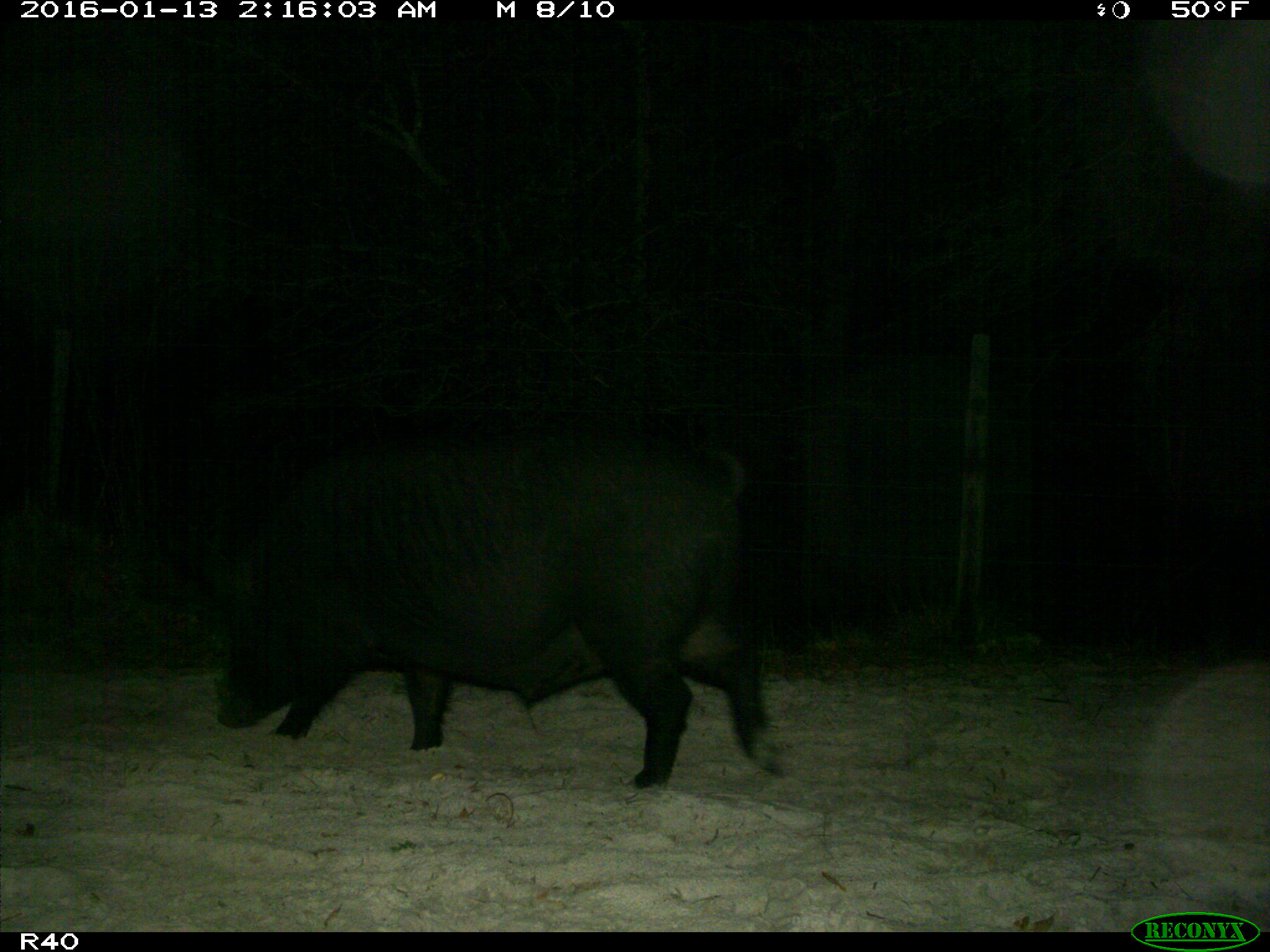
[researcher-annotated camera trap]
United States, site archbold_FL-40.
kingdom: Animalia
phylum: Chordata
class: Mammalia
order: Artiodactyla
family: Suidae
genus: Sus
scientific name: Sus scrofa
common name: wild boar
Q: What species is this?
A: Sus scrofa (wild boar).